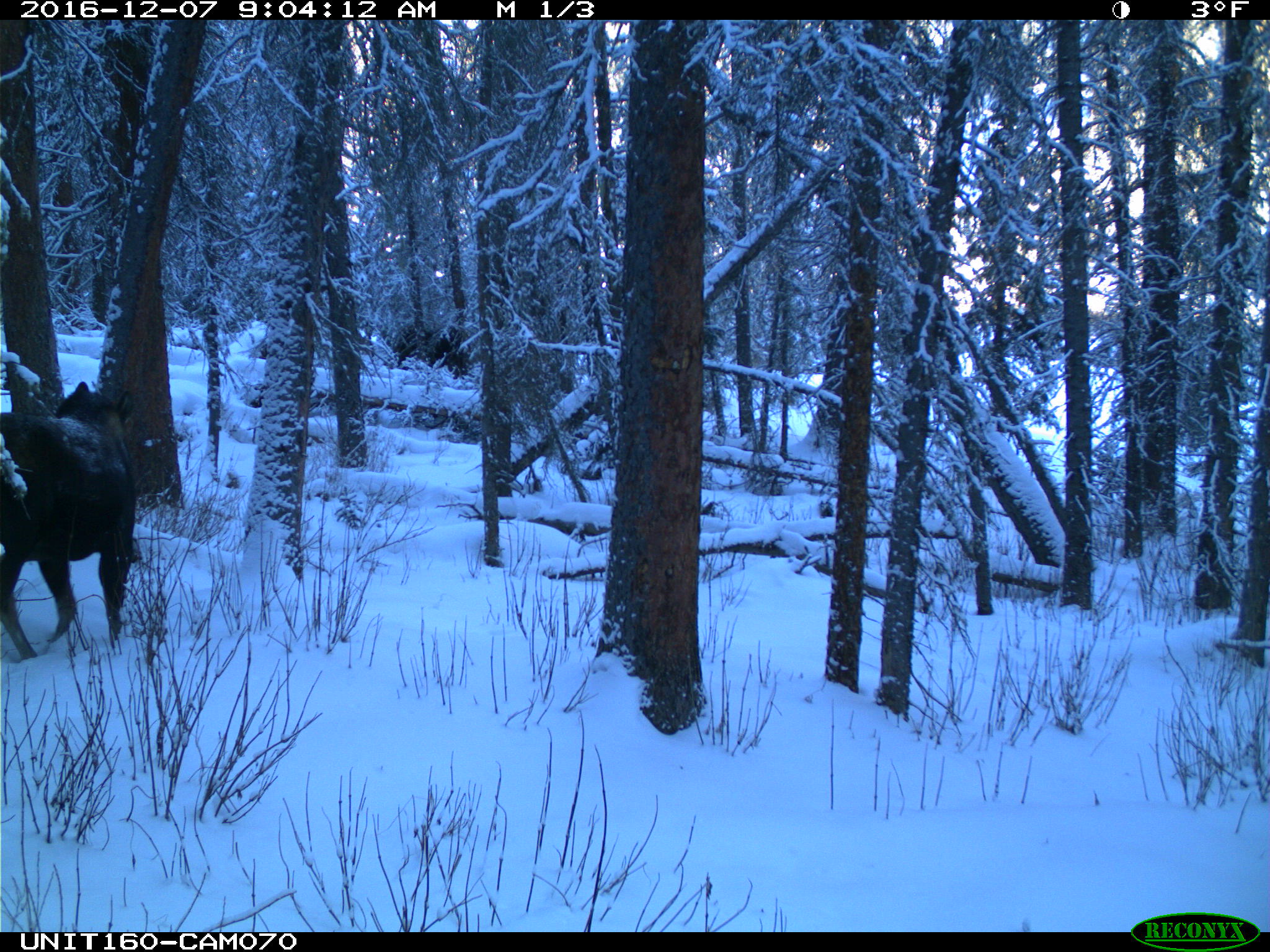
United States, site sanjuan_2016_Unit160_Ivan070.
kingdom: Animalia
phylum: Chordata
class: Mammalia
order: Artiodactyla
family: Cervidae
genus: Alces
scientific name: Alces alces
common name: moose